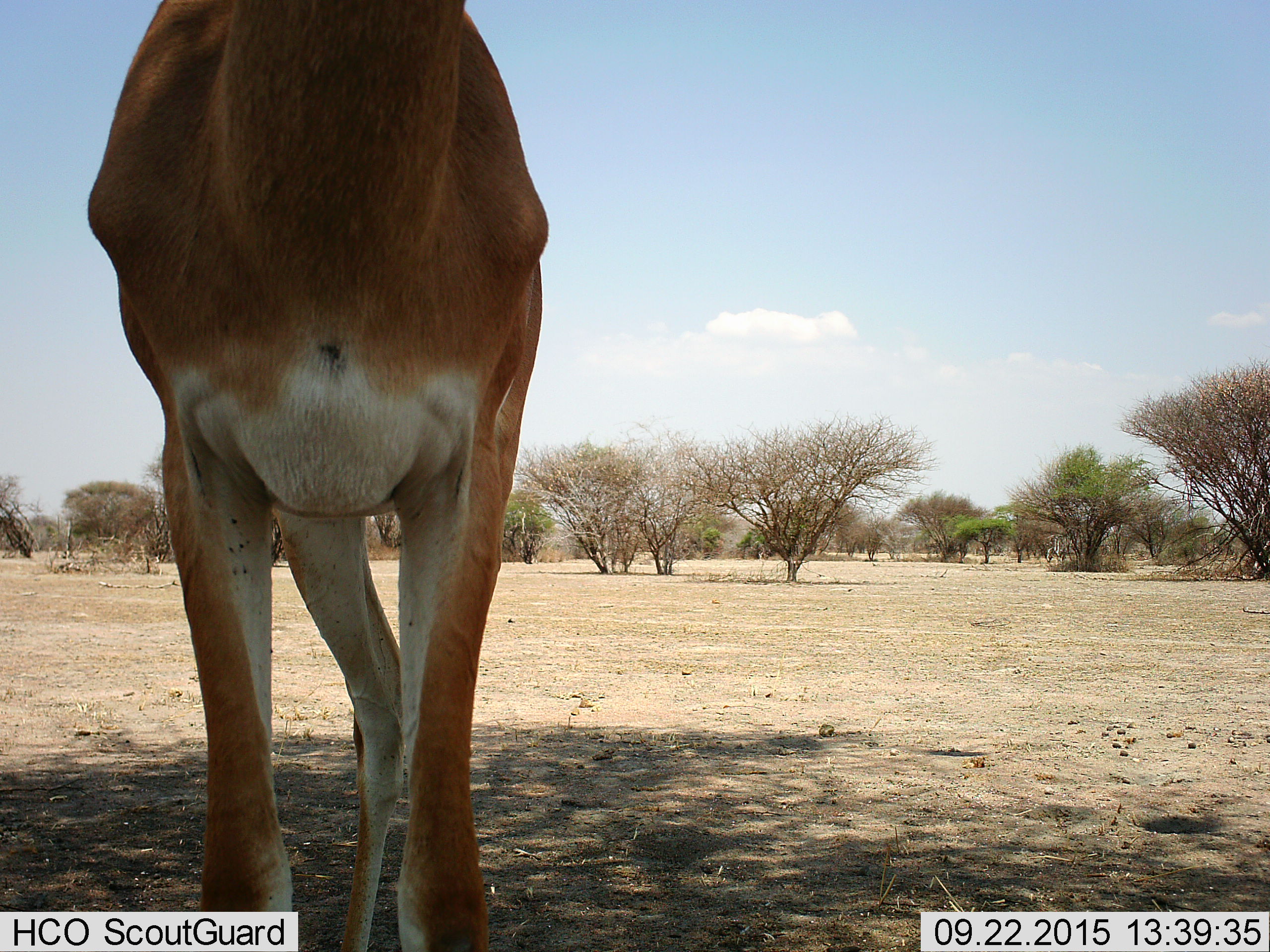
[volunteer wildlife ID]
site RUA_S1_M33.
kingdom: Animalia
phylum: Chordata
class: Mammalia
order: Artiodactyla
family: Bovidae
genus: Aepyceros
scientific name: Aepyceros melampus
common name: impala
Impala (Aepyceros melampus), count 1. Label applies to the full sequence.